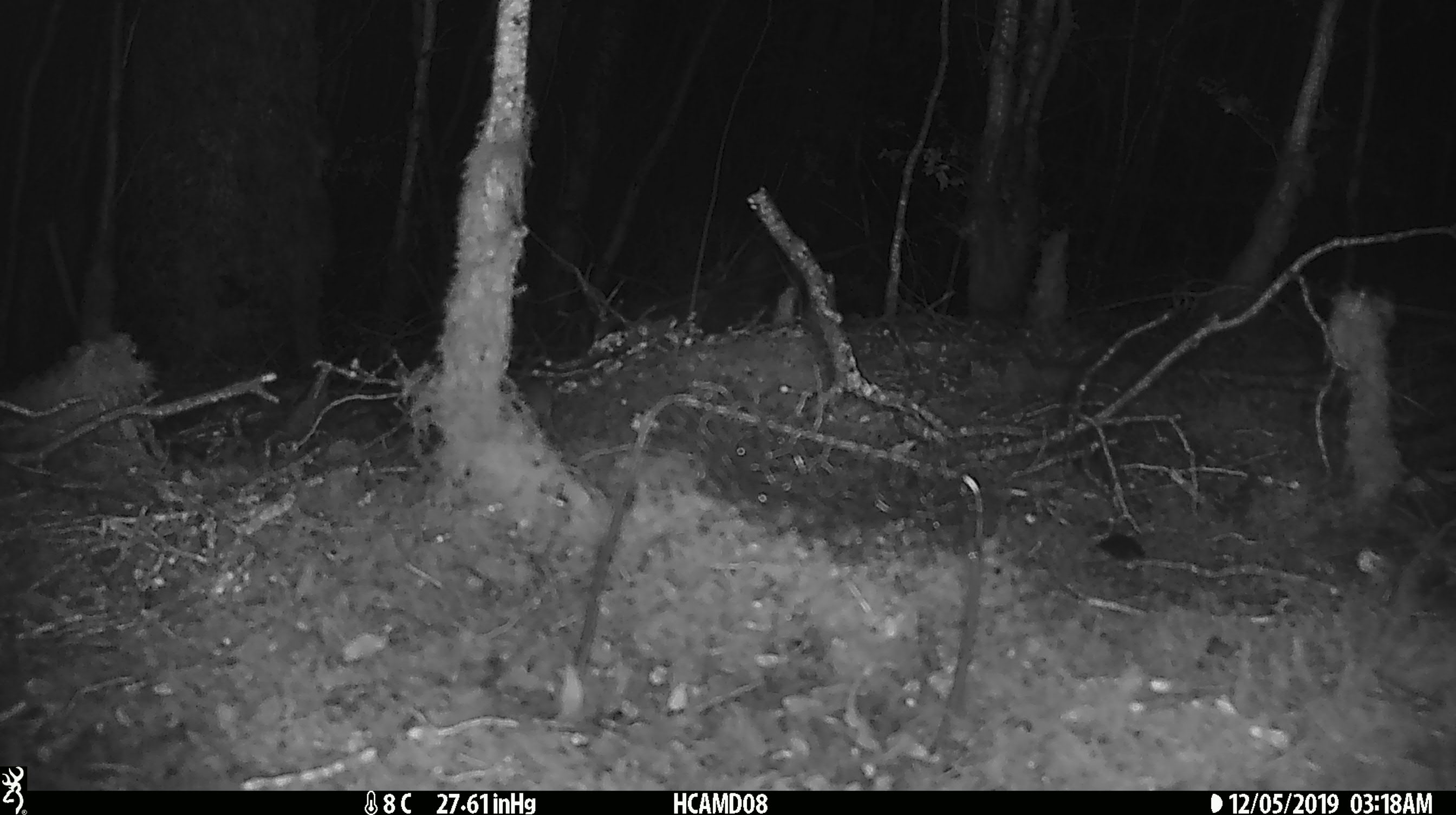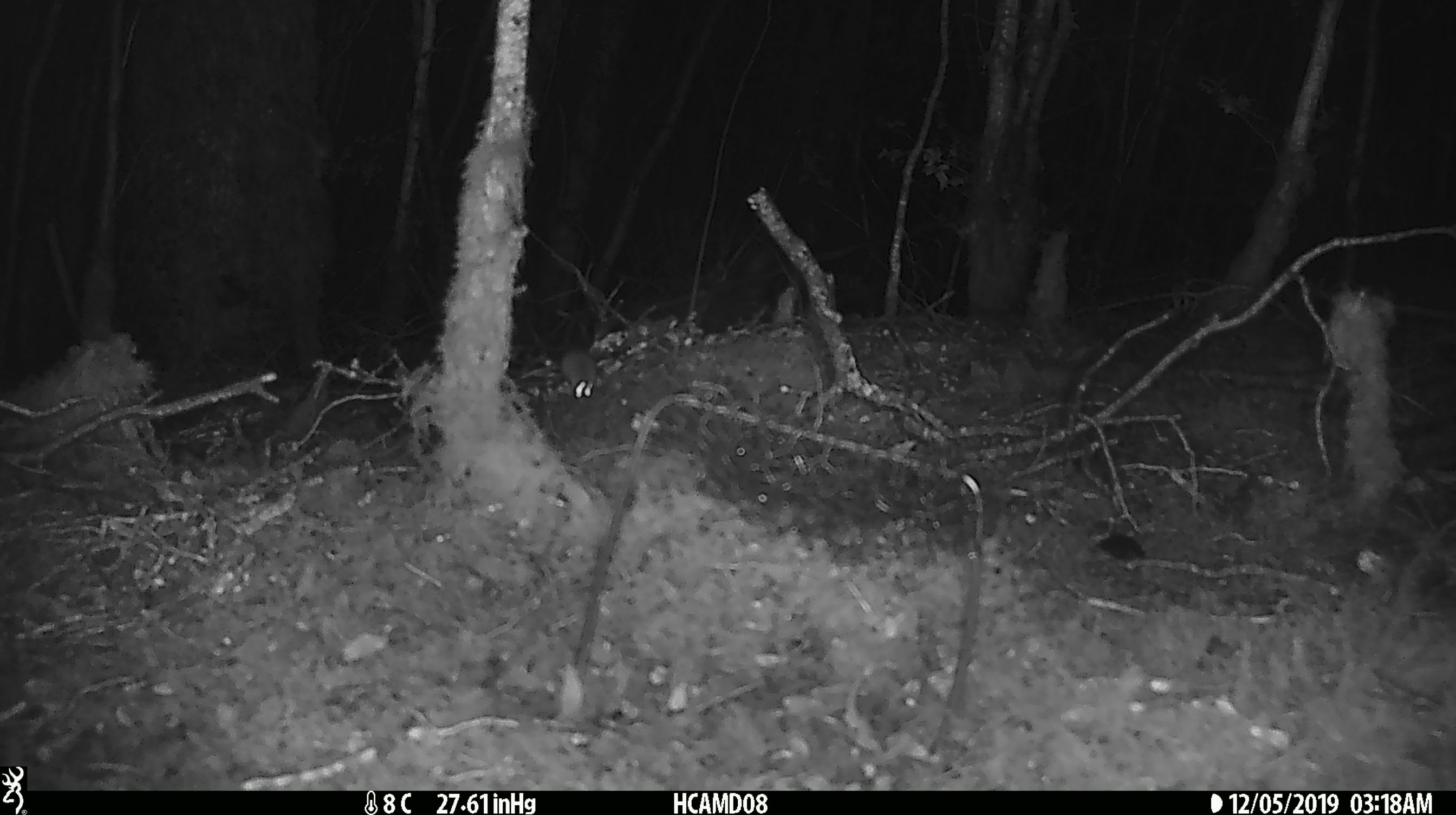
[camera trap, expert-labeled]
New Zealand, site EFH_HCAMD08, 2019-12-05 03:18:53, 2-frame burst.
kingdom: Animalia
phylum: Chordata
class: Mammalia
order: Rodentia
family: Muridae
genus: Mus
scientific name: Mus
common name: mouse